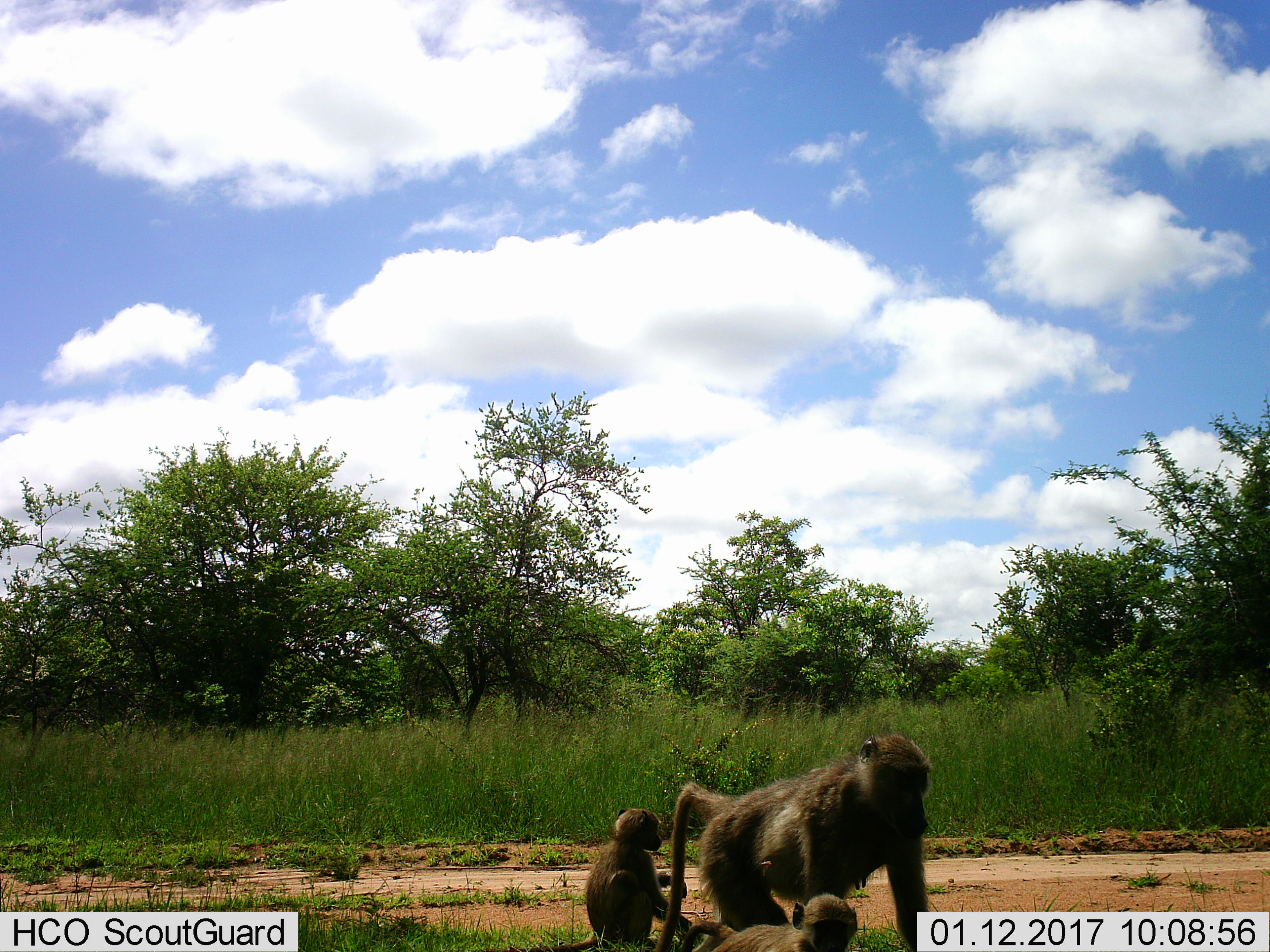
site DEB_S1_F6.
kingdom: Animalia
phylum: Chordata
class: Mammalia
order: Primates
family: Cercopithecidae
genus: Papio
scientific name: Papio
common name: baboon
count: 3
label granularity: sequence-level